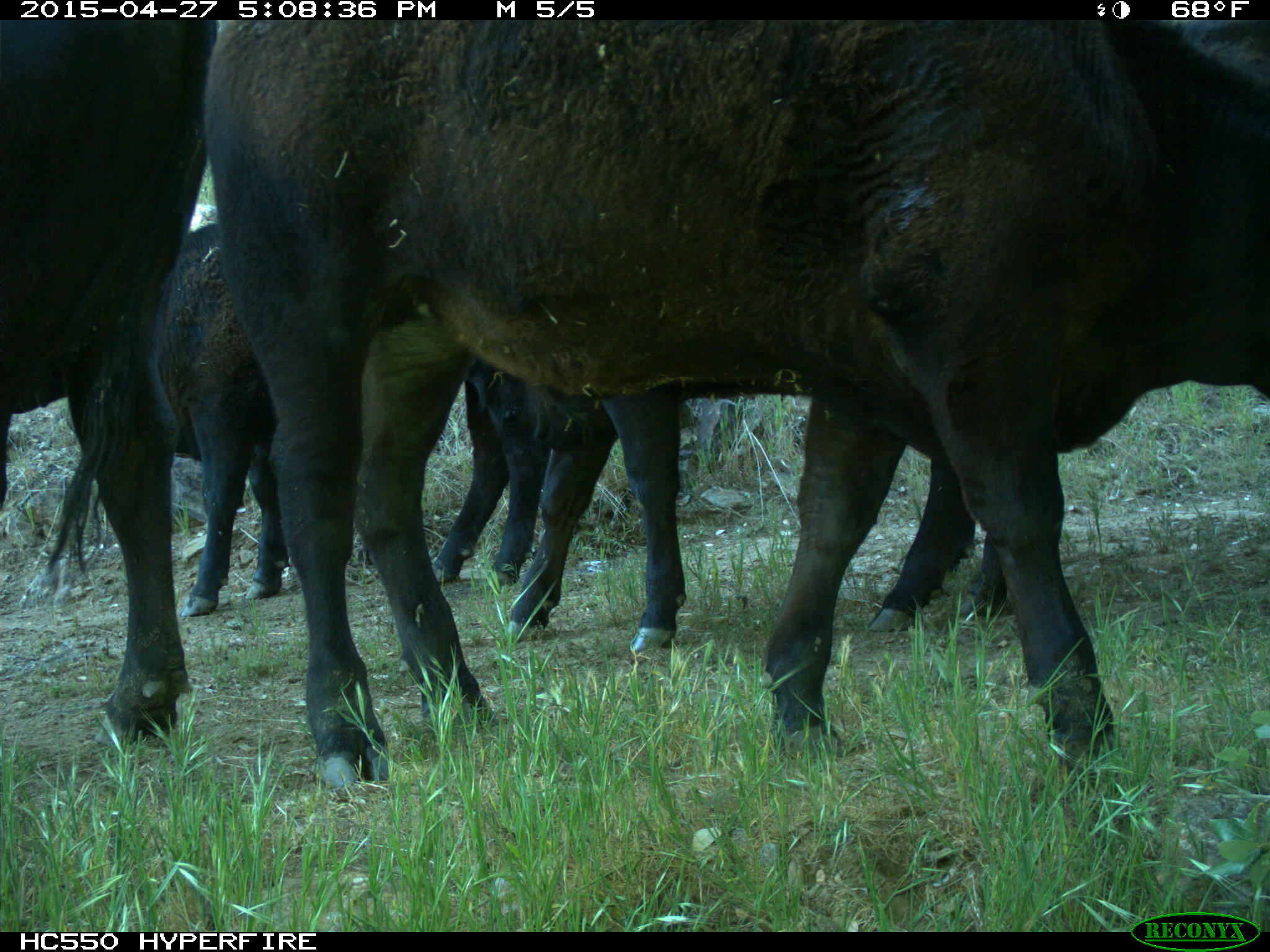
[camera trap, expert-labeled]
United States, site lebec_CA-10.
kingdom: Animalia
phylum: Chordata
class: Mammalia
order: Artiodactyla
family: Bovidae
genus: Bos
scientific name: Bos taurus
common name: domestic cow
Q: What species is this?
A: Bos taurus (domestic cow).